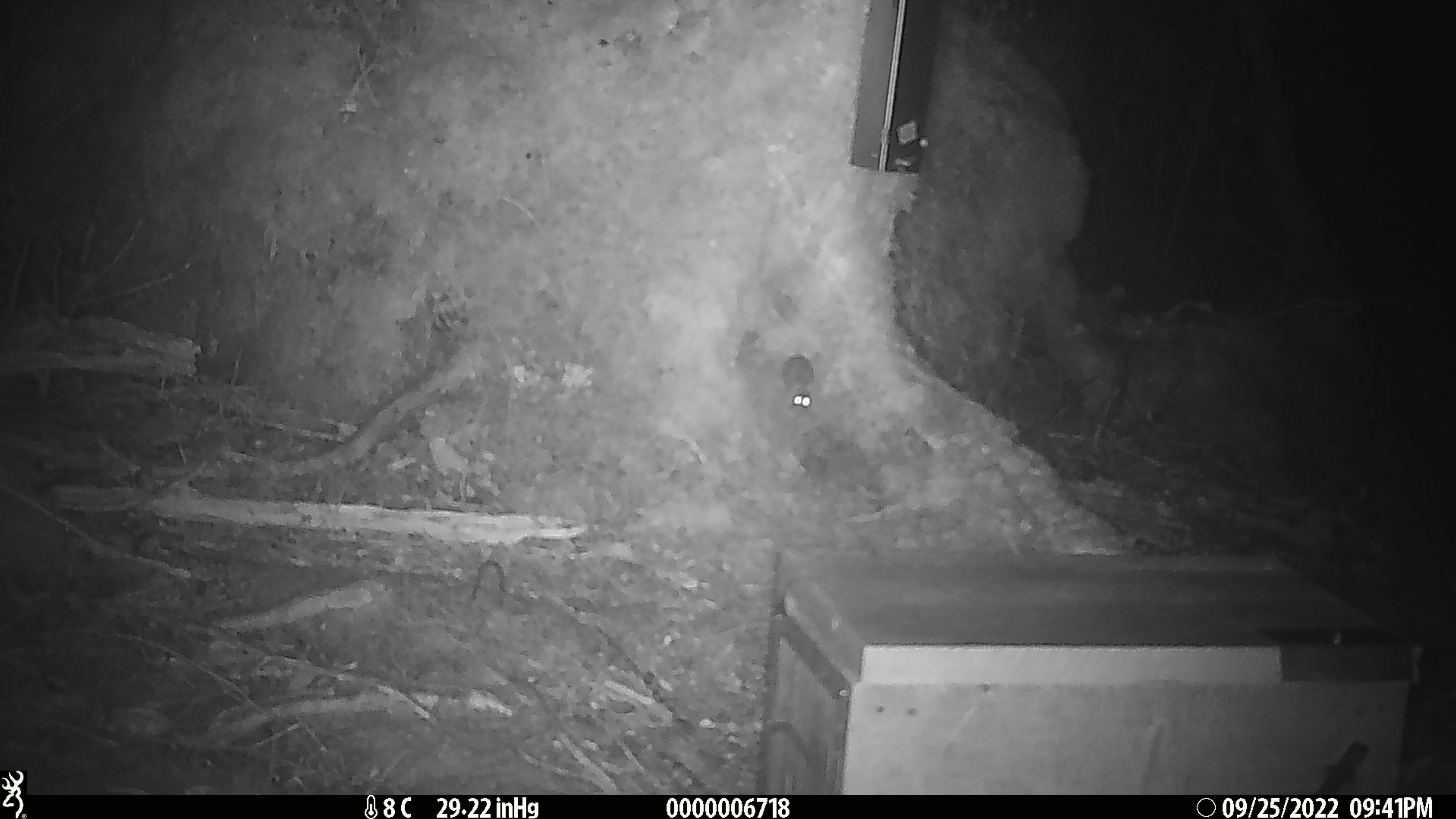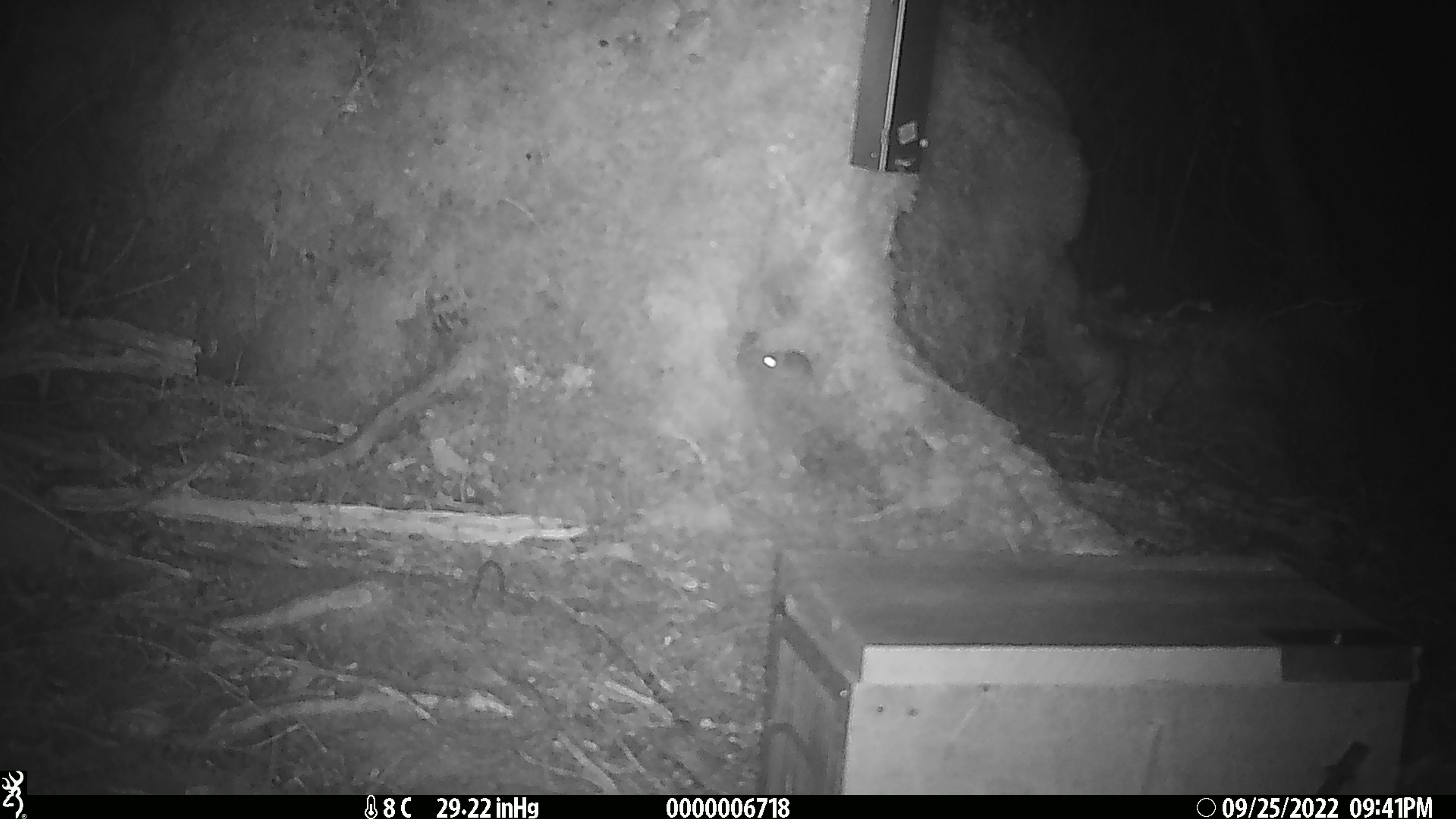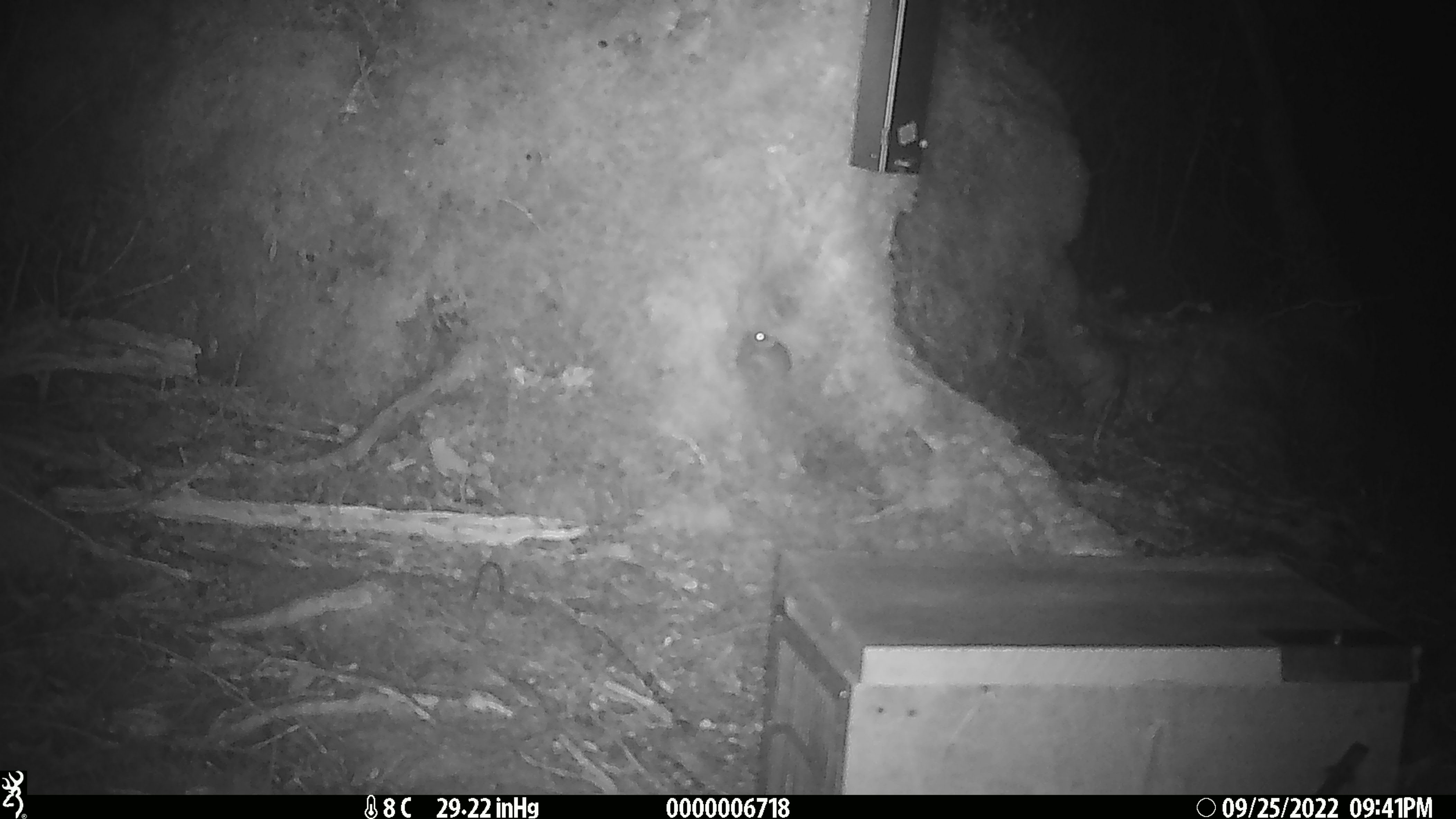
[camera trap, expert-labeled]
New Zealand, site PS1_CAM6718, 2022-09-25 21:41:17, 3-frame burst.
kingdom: Animalia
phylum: Chordata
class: Mammalia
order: Rodentia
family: Muridae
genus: Mus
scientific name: Mus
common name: mouse